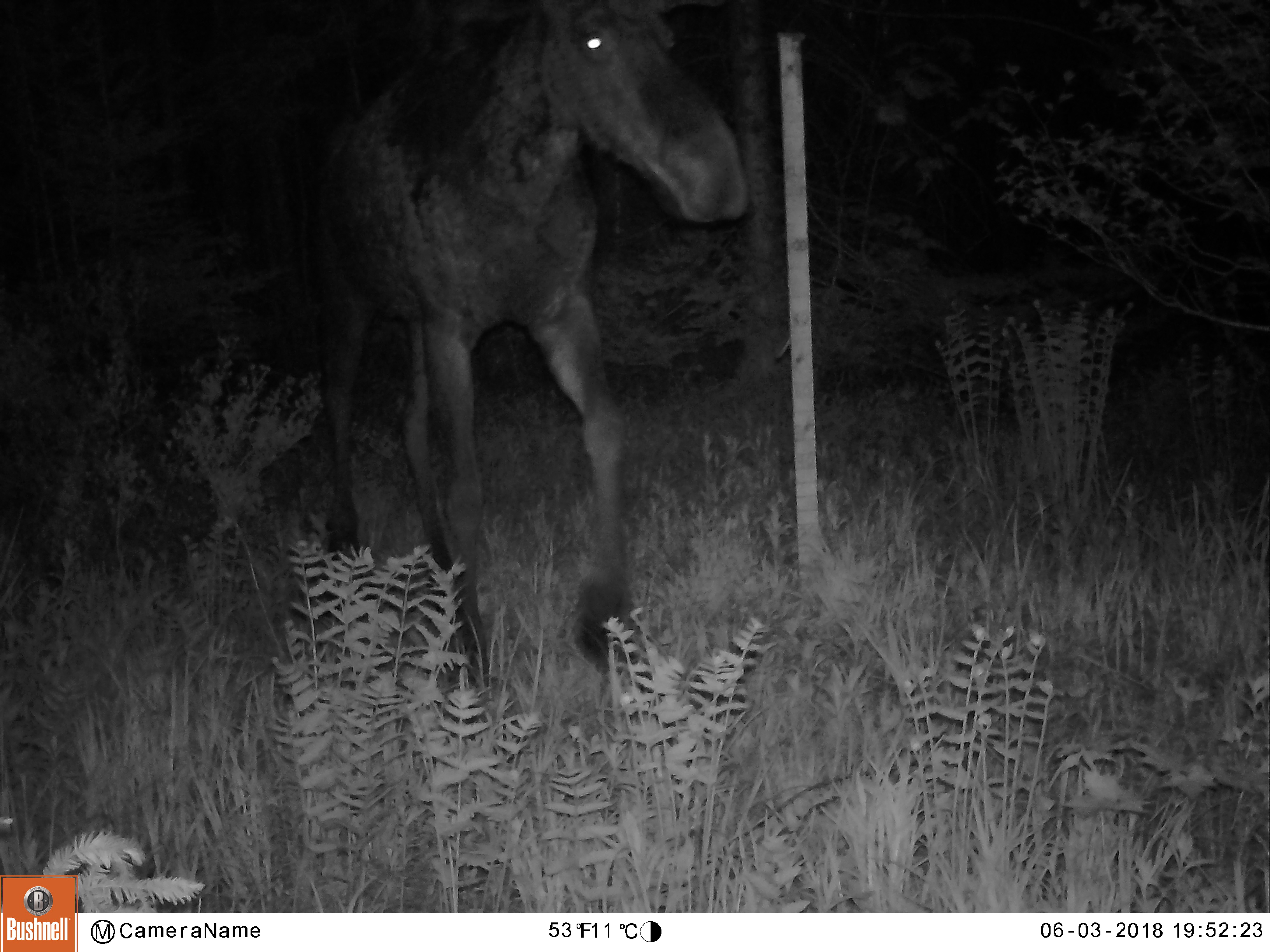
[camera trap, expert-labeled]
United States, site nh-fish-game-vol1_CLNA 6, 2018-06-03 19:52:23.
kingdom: Animalia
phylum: Chordata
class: Mammalia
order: Artiodactyla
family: Cervidae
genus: Alces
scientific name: Alces alces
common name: moose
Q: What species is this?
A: Moose (Alces alces).